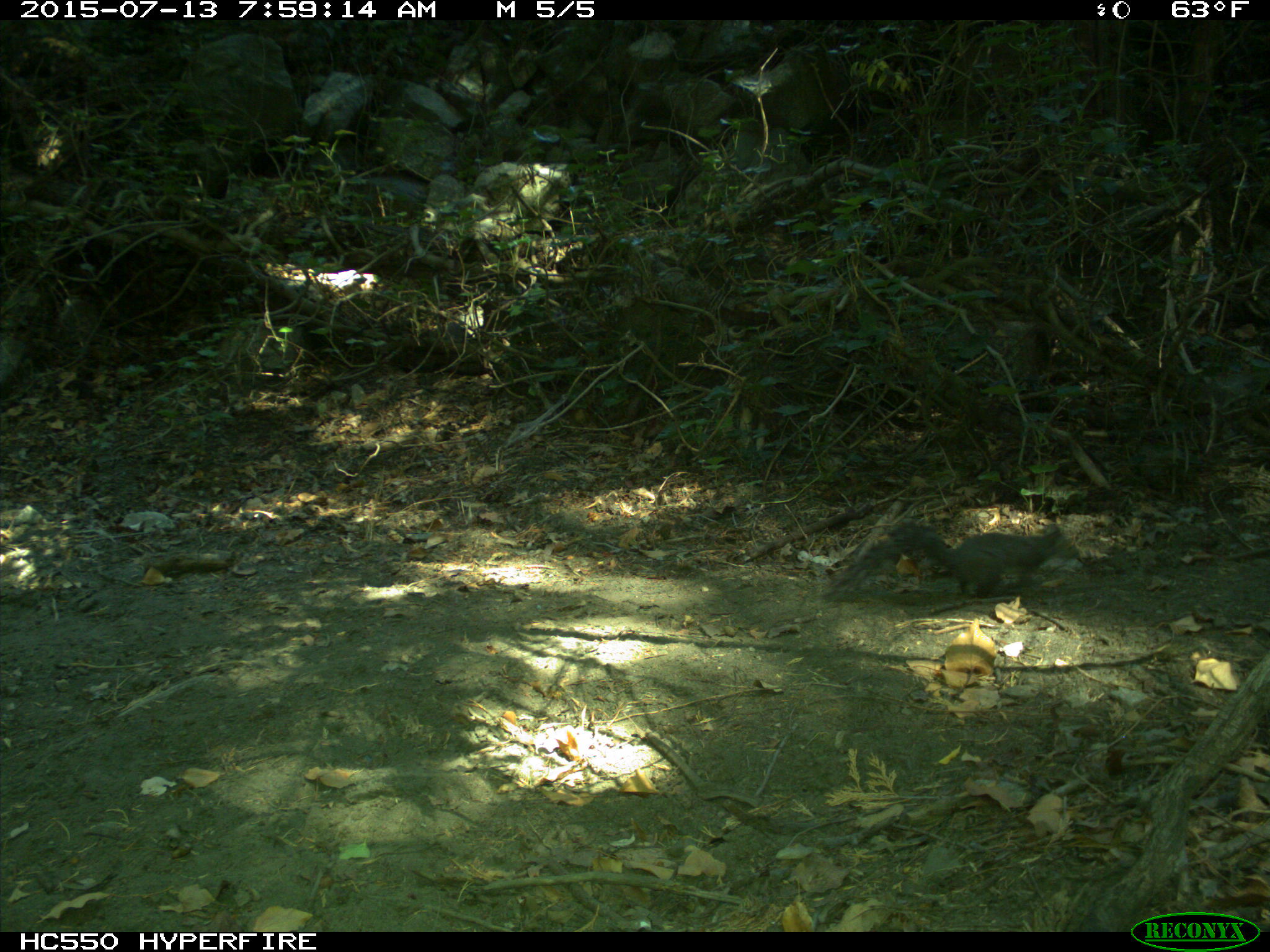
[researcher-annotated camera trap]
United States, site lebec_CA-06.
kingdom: Animalia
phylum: Chordata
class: Mammalia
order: Rodentia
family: Sciuridae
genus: Sciurus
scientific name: Sciurus carolinensis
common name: eastern gray squirrel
Sciurus carolinensis (eastern gray squirrel).